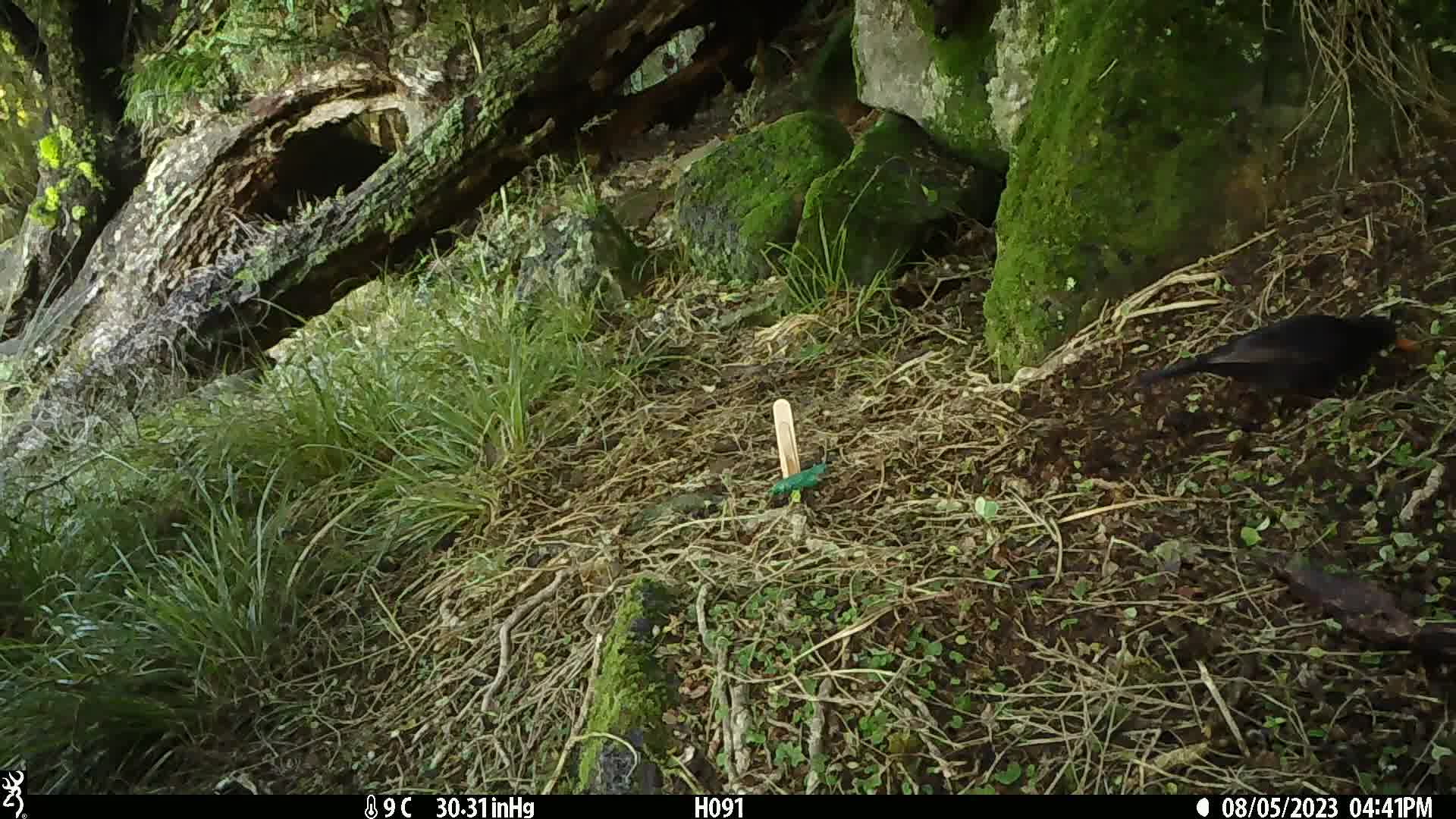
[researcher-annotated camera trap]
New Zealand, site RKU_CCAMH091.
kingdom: Animalia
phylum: Chordata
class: Aves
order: Passeriformes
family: Turdidae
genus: Turdus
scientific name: Turdus merula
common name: eurasian blackbird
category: blackbird